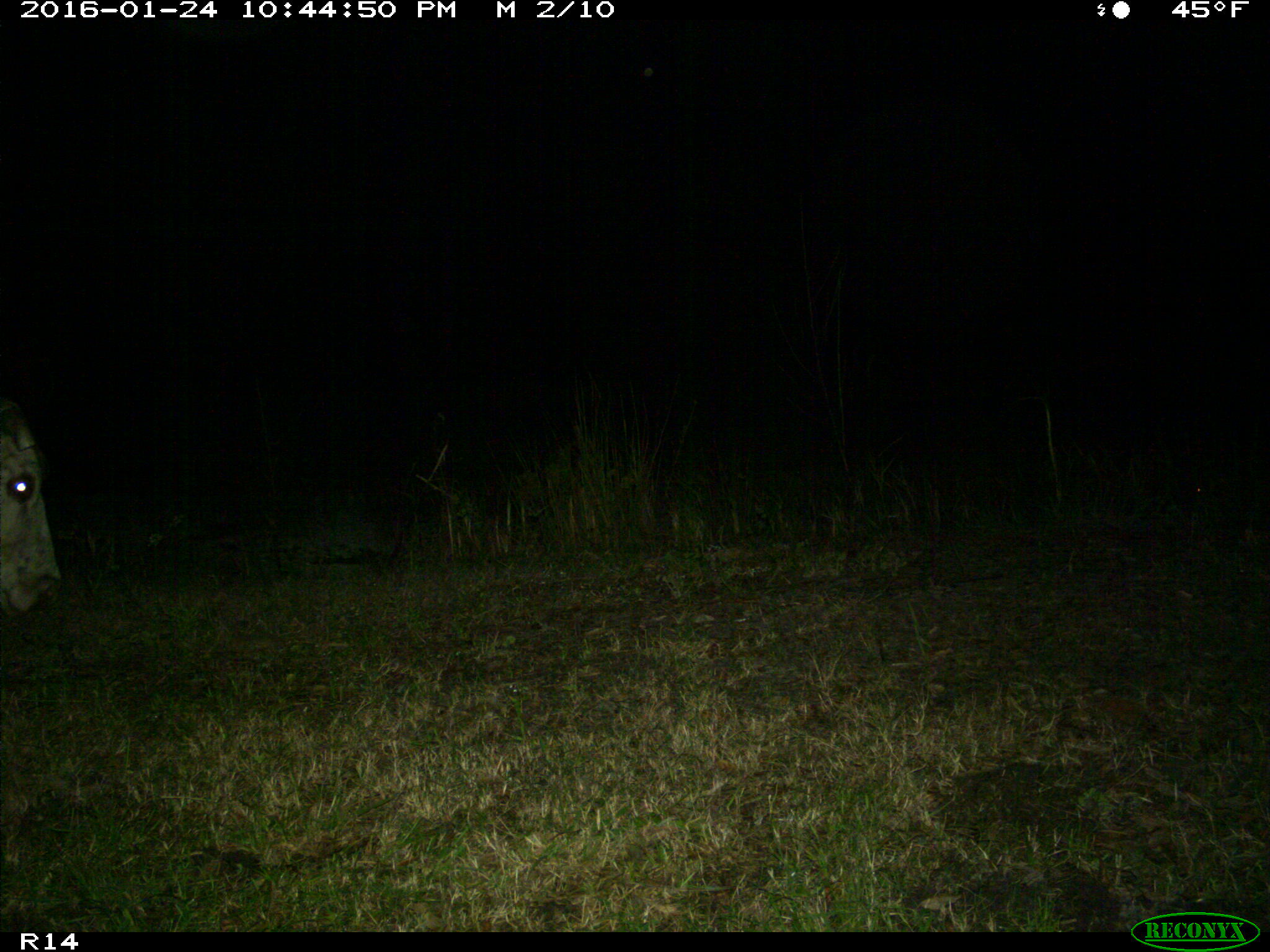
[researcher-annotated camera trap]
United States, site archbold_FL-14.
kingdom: Animalia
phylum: Chordata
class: Mammalia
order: Artiodactyla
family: Bovidae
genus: Bos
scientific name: Bos taurus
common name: domestic cow